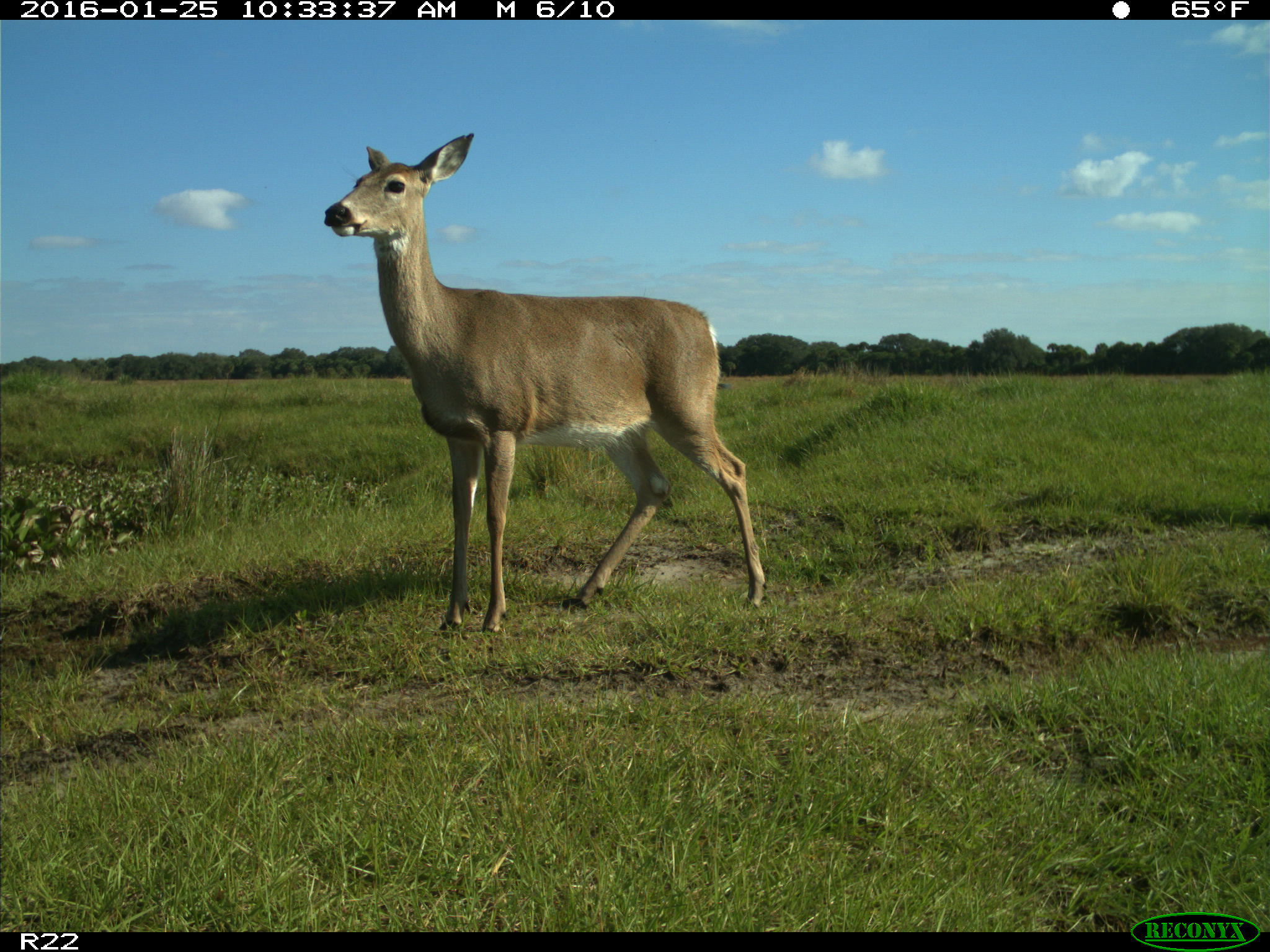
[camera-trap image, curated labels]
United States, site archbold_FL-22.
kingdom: Animalia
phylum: Chordata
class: Mammalia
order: Artiodactyla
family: Cervidae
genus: Odocoileus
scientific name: Odocoileus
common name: deer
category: unidentified deer